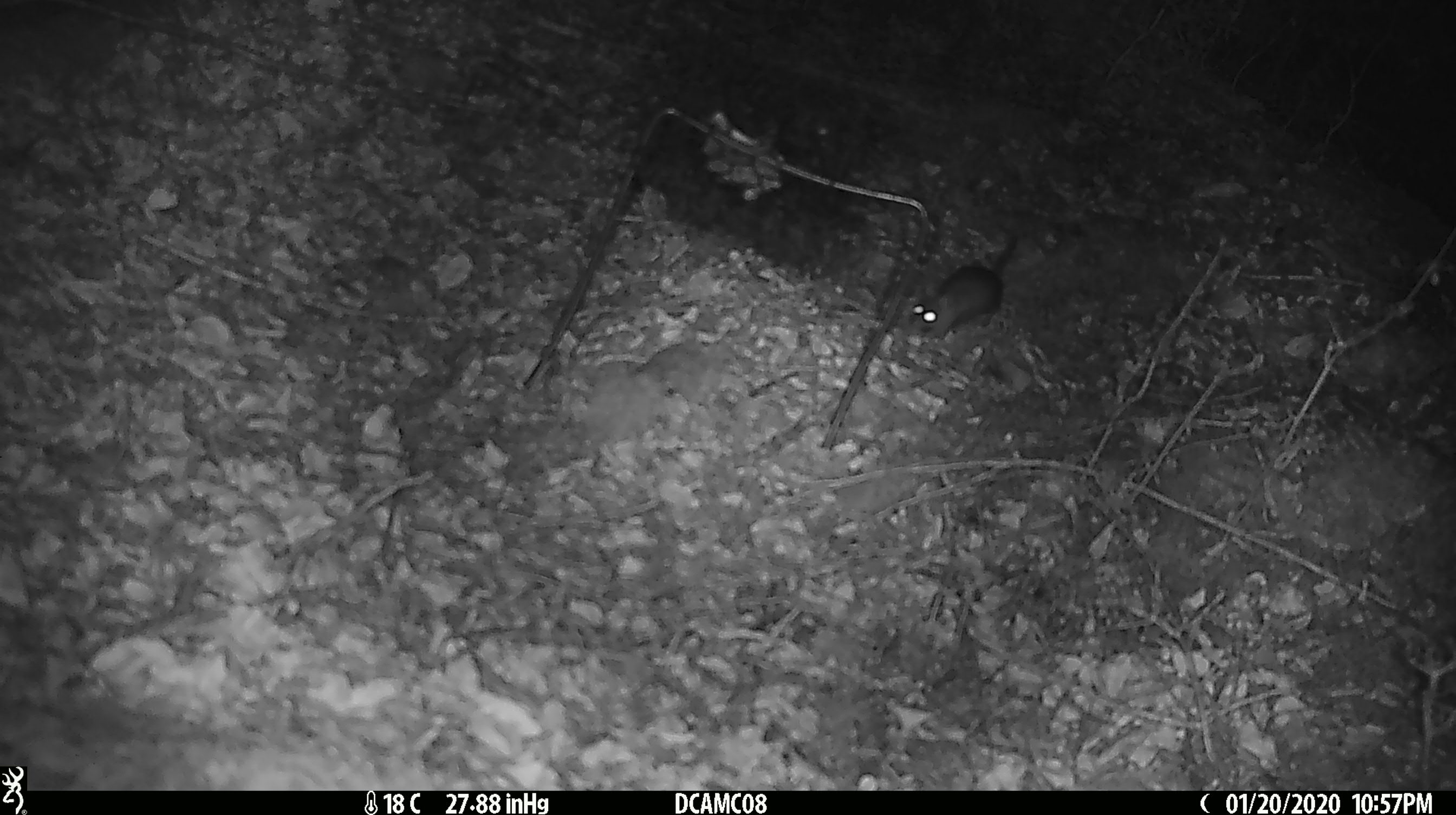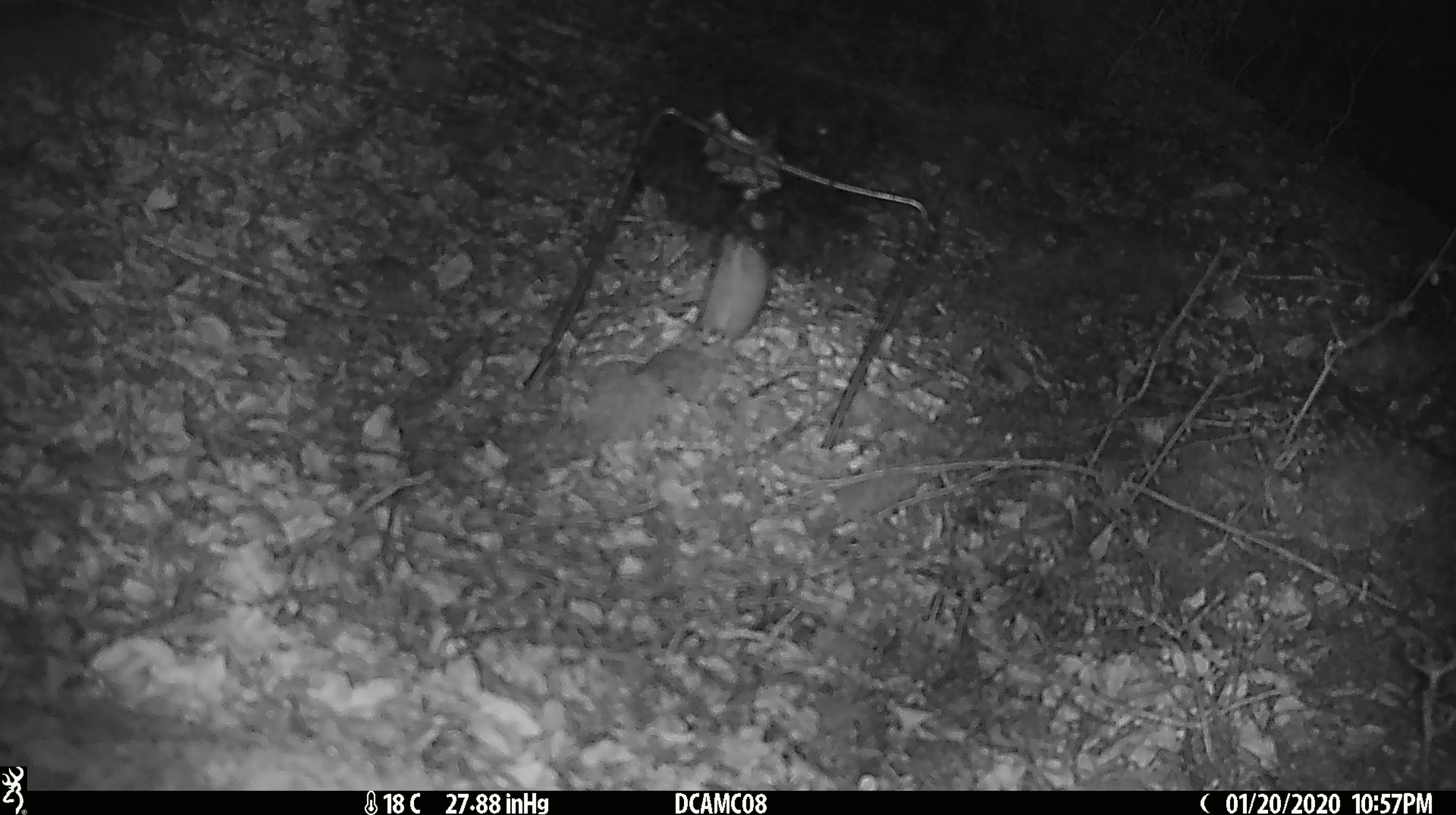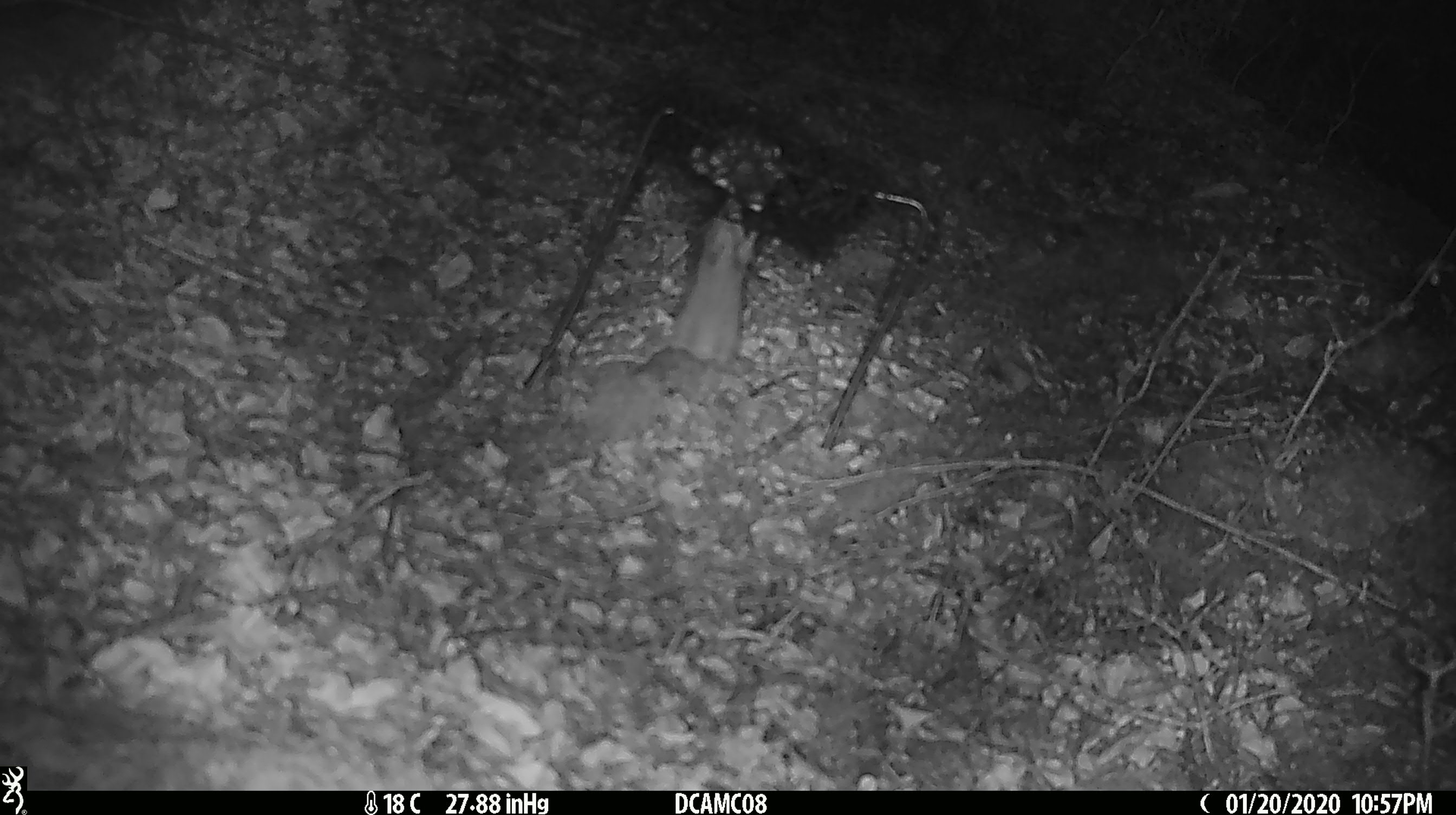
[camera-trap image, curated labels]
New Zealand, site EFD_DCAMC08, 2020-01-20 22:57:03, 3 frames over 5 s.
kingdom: Animalia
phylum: Chordata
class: Mammalia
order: Rodentia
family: Muridae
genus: Mus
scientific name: Mus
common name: mouse